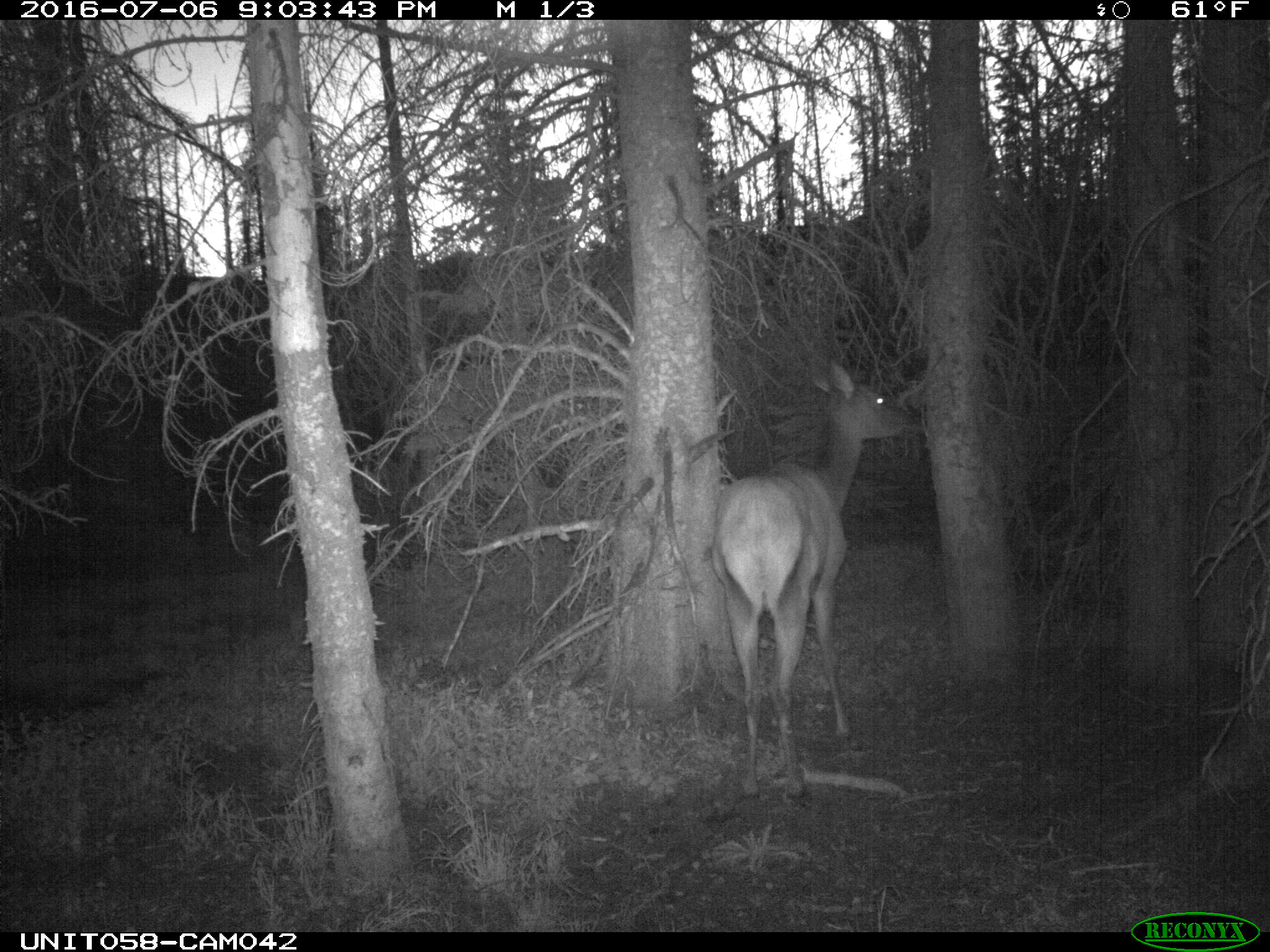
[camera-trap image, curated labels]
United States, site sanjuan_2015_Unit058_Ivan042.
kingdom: Animalia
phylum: Chordata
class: Mammalia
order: Artiodactyla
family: Cervidae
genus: Cervus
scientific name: Cervus elaphus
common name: red deer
Cervus elaphus (red deer).